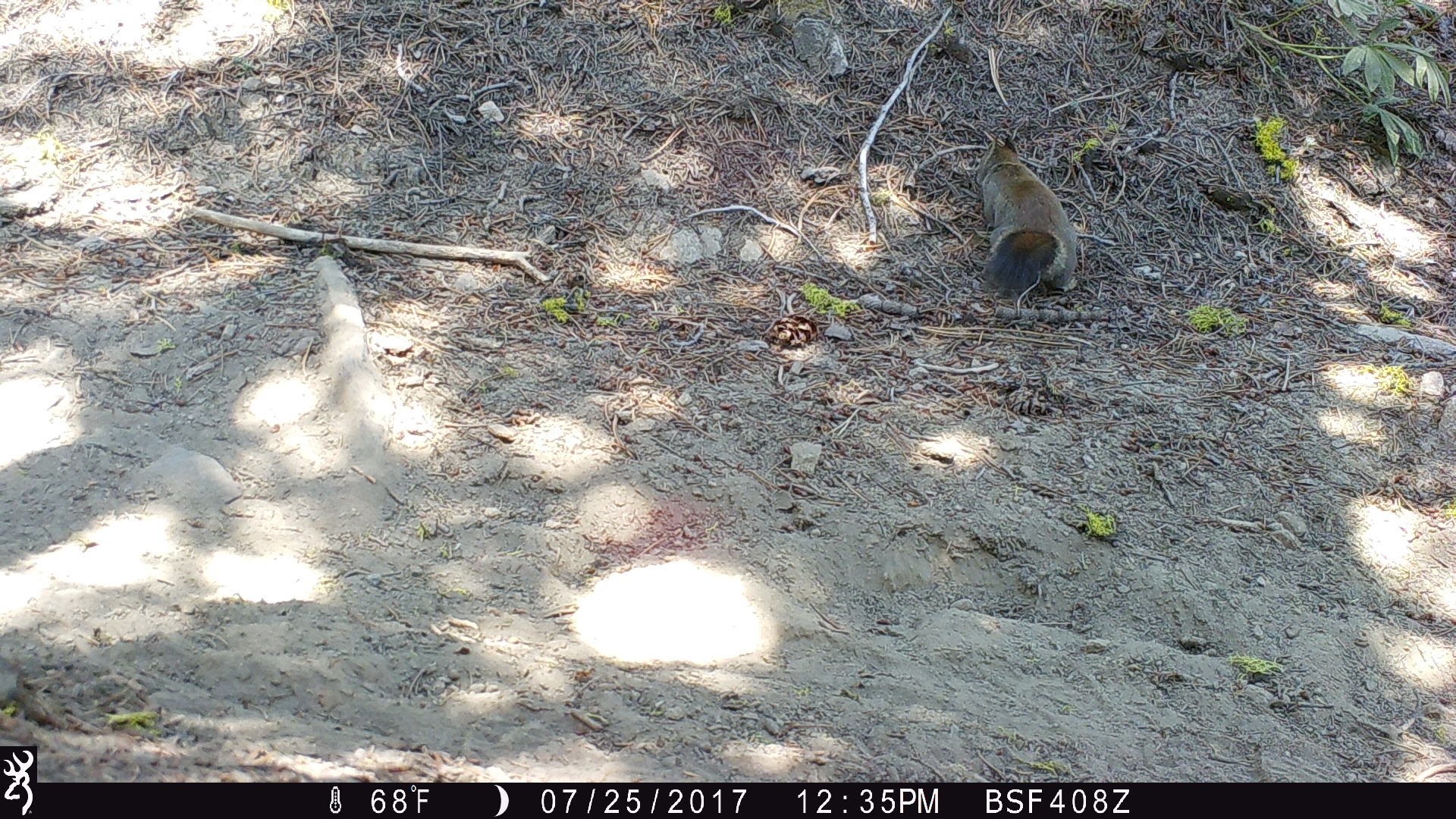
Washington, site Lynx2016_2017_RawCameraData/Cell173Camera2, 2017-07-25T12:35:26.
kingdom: Animalia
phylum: Chordata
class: Mammalia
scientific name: Mammalia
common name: small mammal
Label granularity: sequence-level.